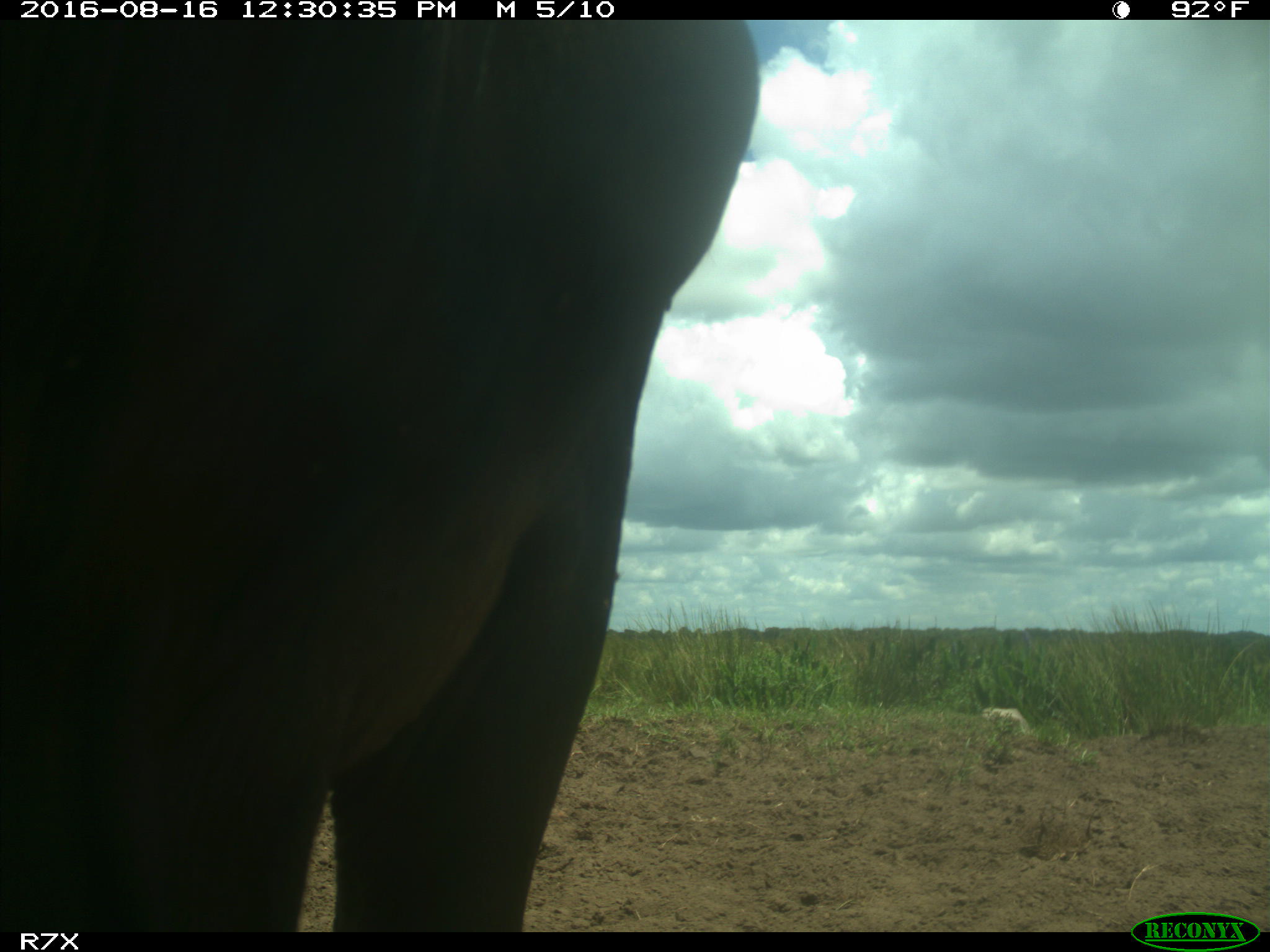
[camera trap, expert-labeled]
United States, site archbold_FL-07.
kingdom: Animalia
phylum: Chordata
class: Mammalia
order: Artiodactyla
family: Bovidae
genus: Bos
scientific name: Bos taurus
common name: domestic cow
Bos taurus (domestic cow).